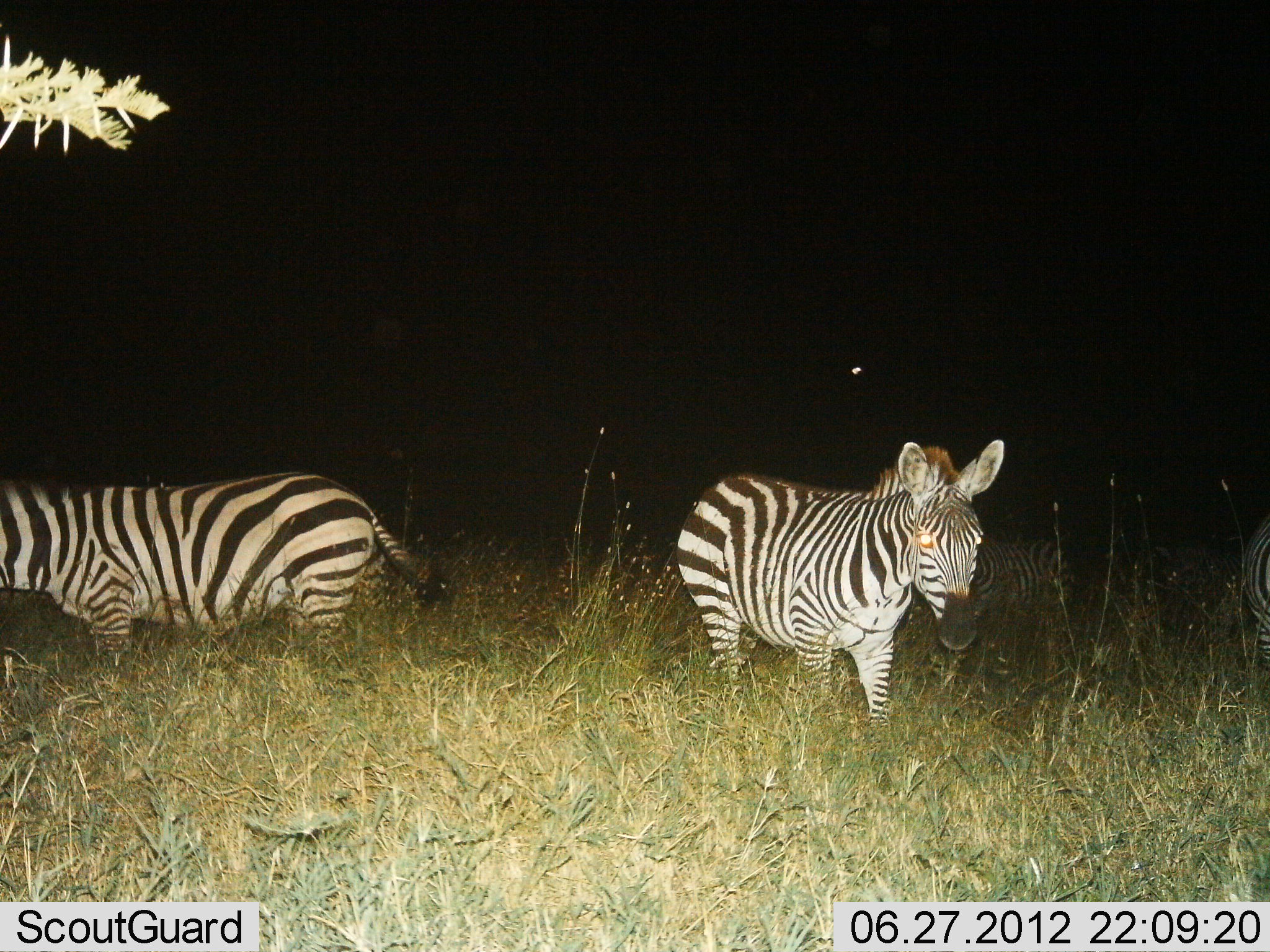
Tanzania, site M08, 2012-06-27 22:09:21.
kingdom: Animalia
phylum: Chordata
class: Mammalia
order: Perissodactyla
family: Equidae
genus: Equus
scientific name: Equus quagga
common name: plains zebra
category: zebra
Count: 4.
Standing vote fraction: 100%.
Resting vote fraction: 0%.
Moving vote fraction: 0%.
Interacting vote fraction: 0%.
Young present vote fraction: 0%.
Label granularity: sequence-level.